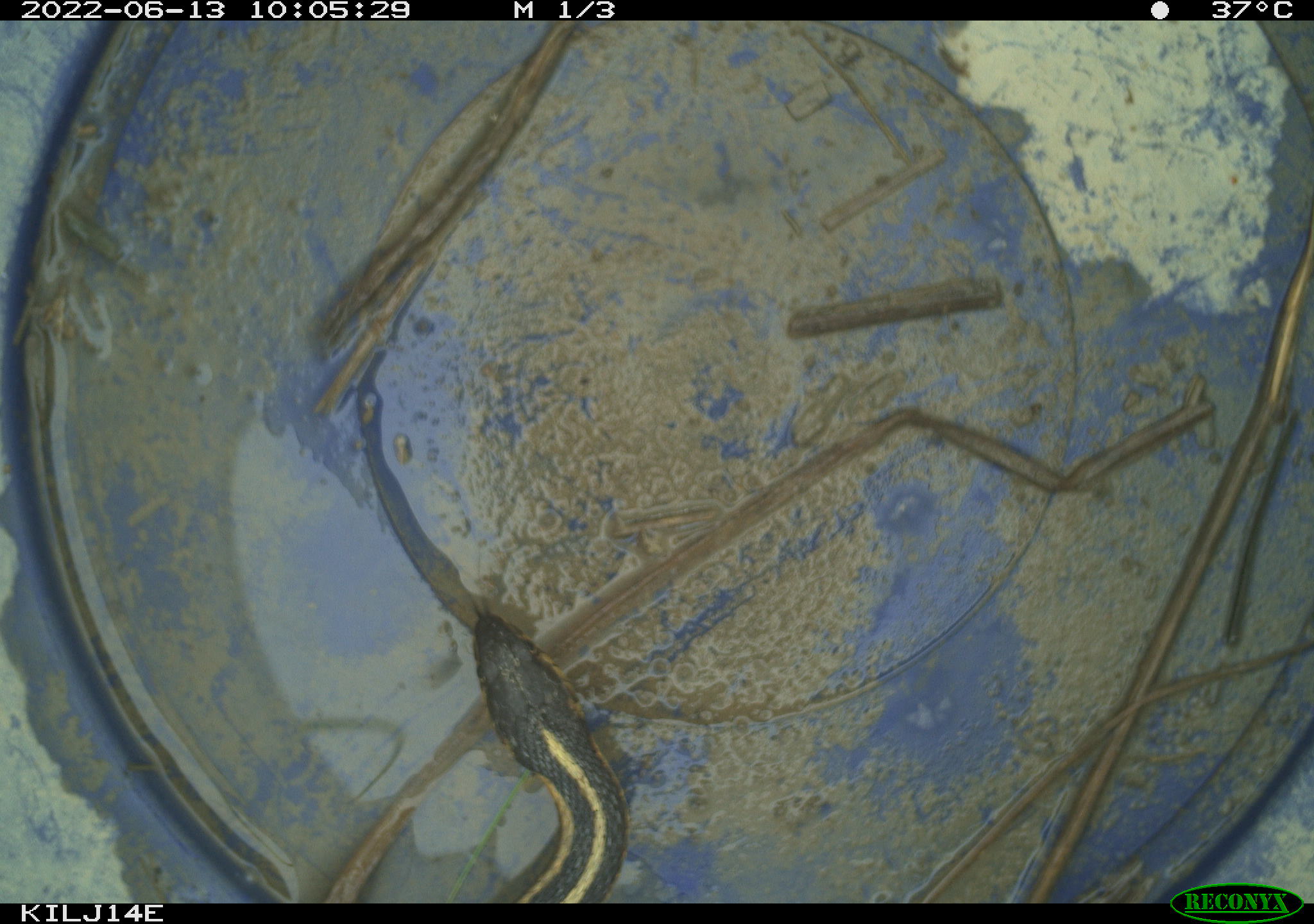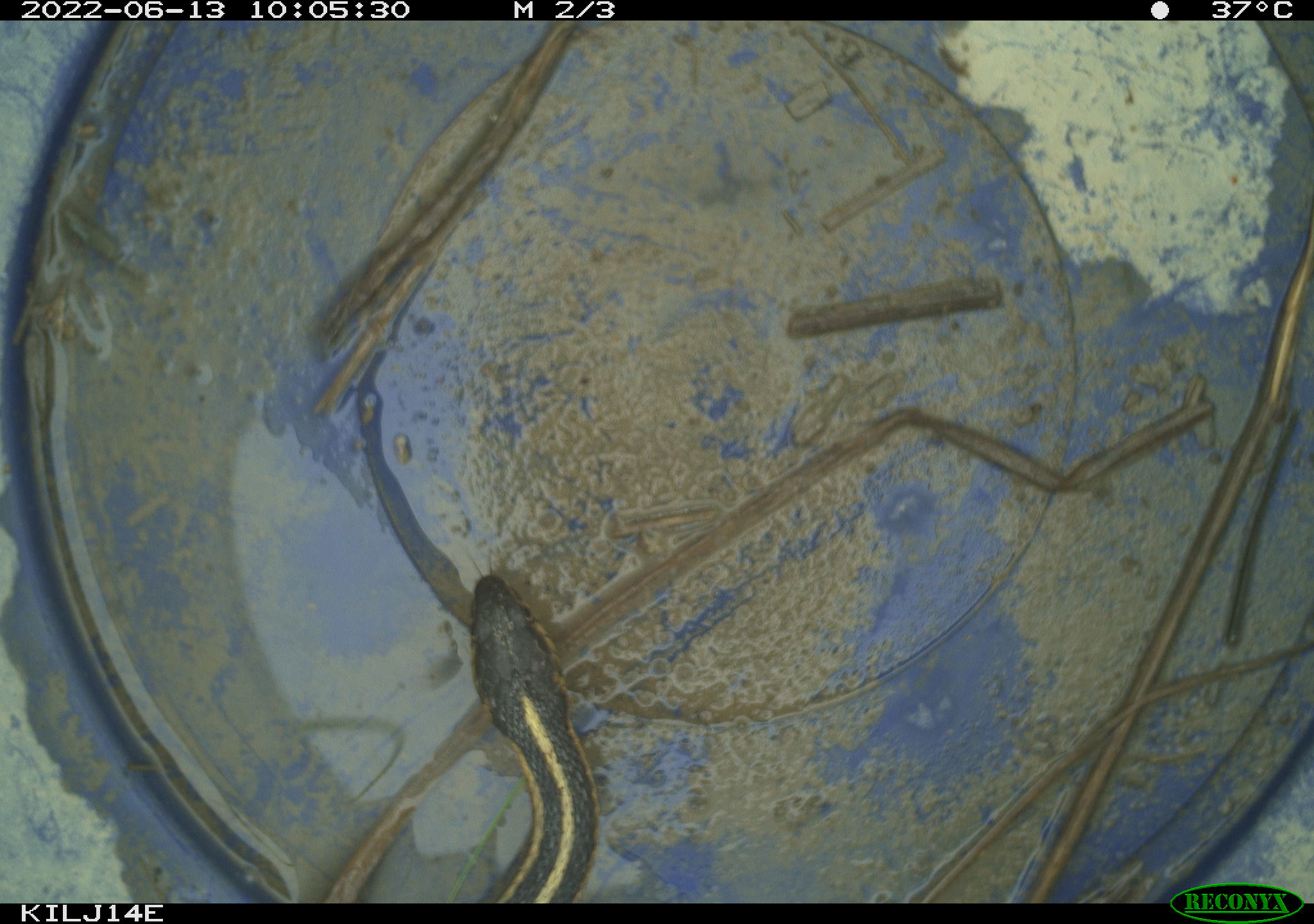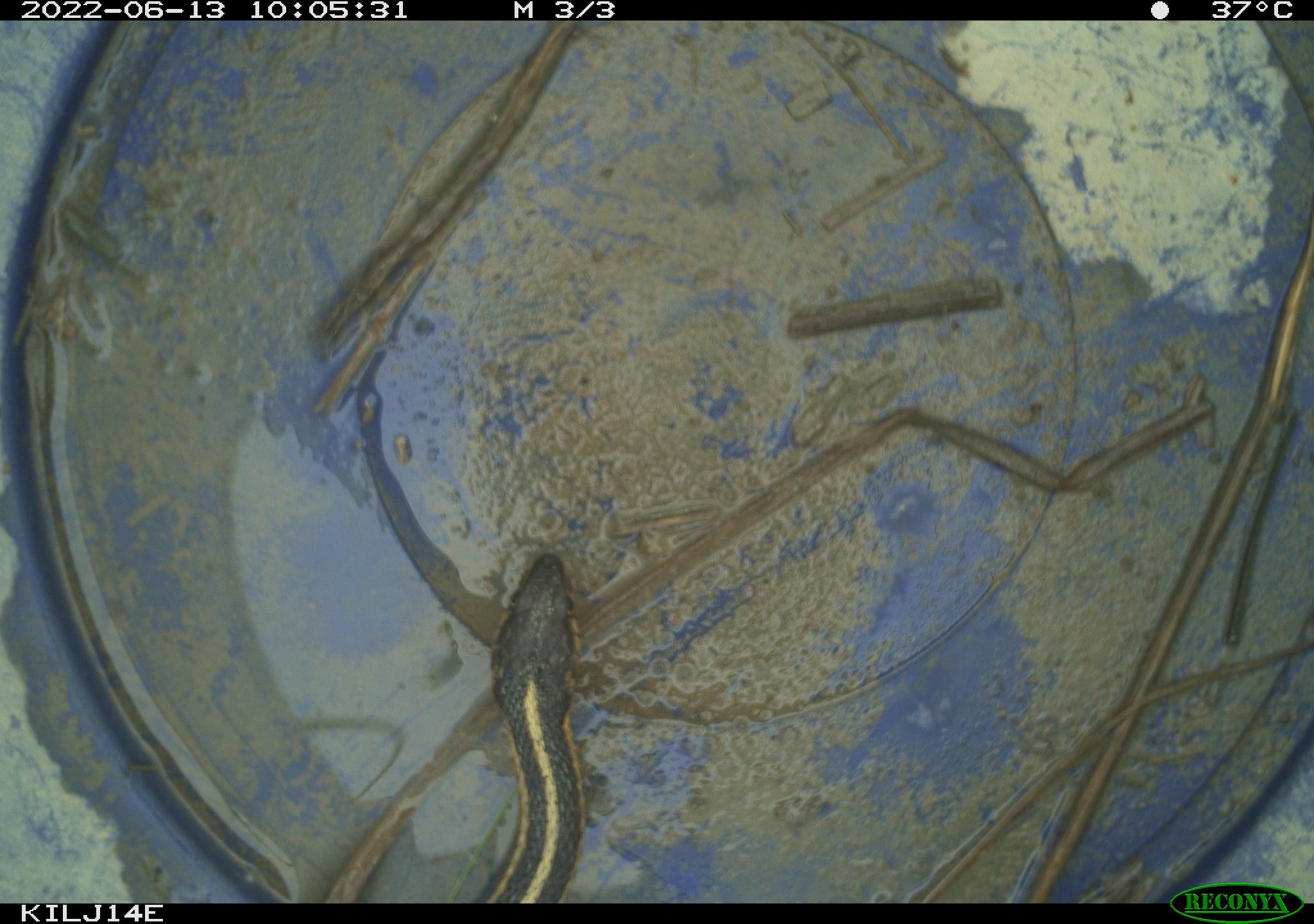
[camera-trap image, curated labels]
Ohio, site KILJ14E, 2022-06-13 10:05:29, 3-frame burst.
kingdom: Animalia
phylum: Chordata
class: Reptilia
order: Squamata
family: Colubridae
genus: Thamnophis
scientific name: Thamnophis sirtalis sirtalis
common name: eastern gartersnake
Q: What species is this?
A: Eastern gartersnake (Thamnophis sirtalis sirtalis).